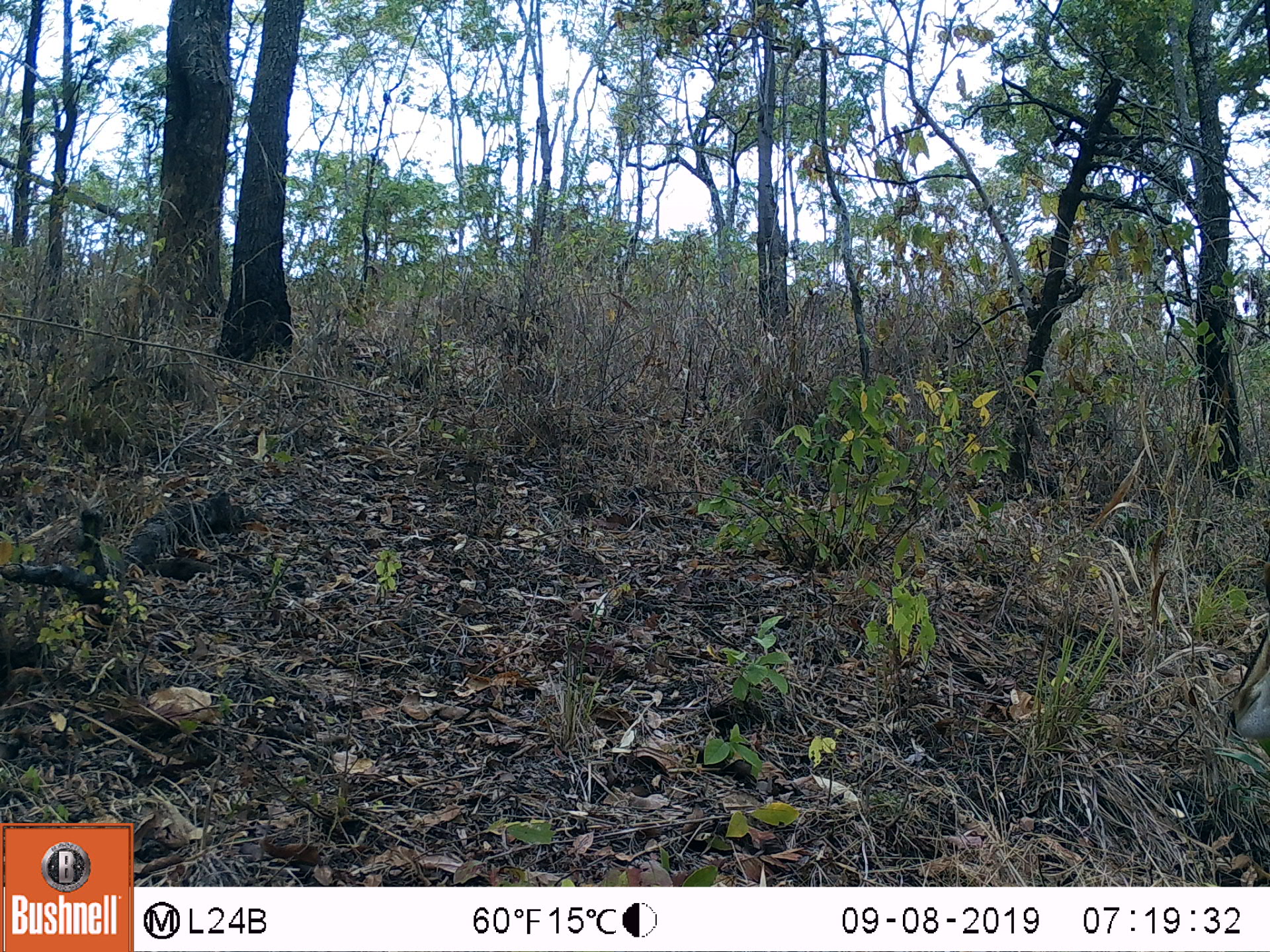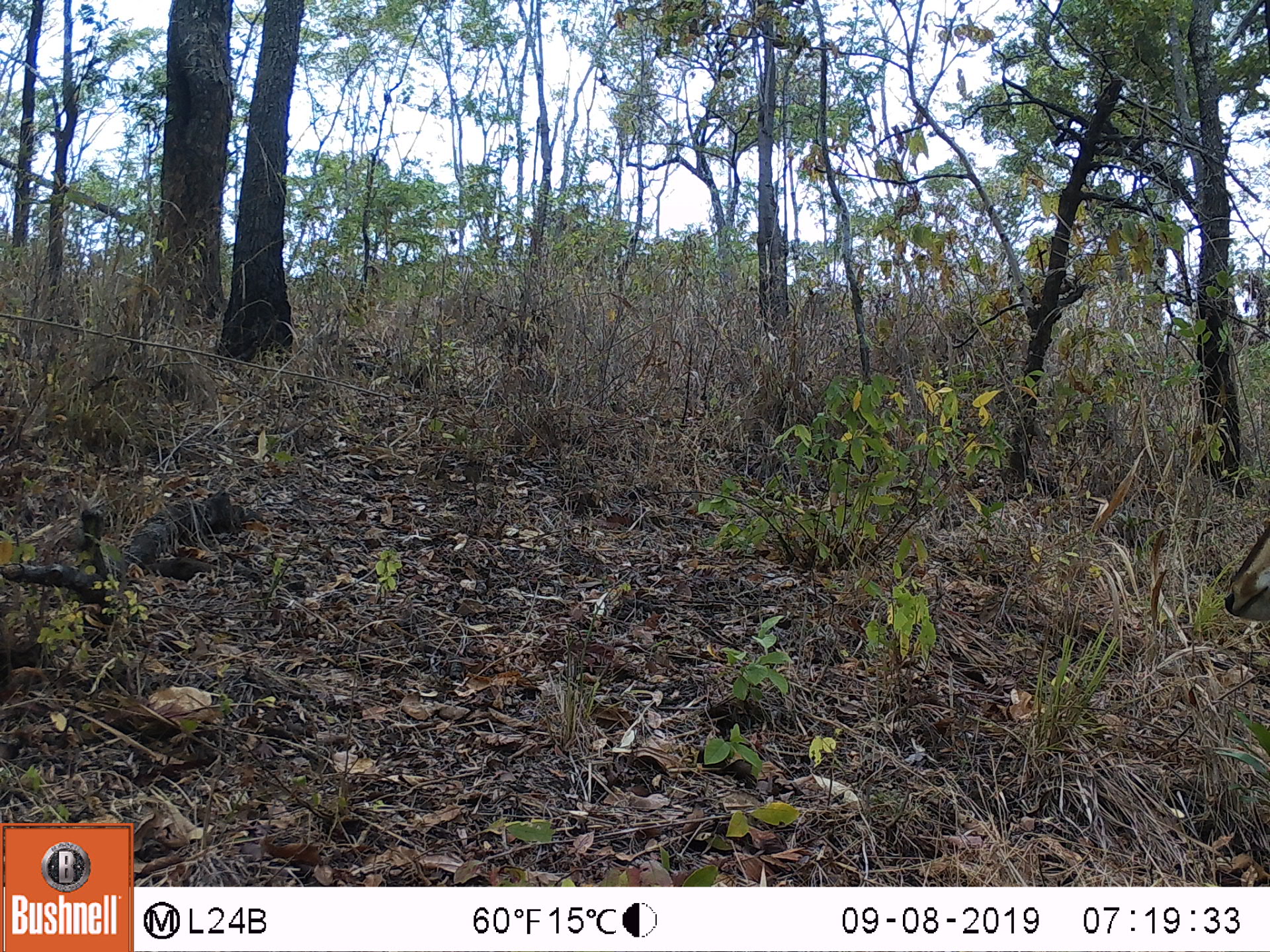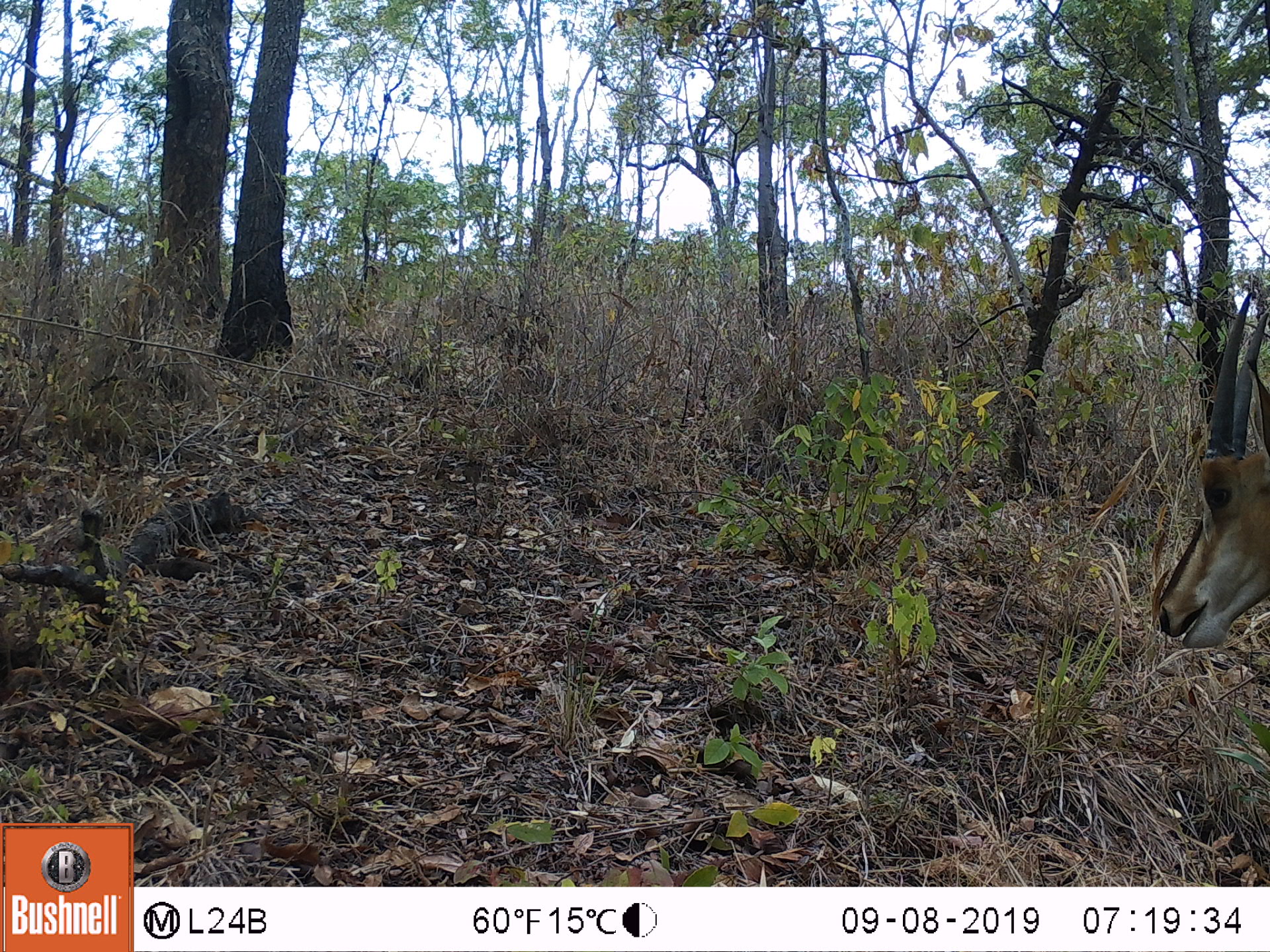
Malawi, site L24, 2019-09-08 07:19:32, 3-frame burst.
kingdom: Animalia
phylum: Chordata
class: Mammalia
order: Artiodactyla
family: Bovidae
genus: Hippotragus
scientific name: Hippotragus niger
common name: sable antelope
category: sable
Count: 1.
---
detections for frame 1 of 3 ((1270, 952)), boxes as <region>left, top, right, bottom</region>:
sable: <region>1223, 629, 1267, 747</region>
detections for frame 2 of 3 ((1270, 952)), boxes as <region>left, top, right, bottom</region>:
sable: <region>1223, 522, 1262, 625</region>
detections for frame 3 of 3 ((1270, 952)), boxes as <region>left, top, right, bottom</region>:
sable: <region>1152, 281, 1270, 673</region>